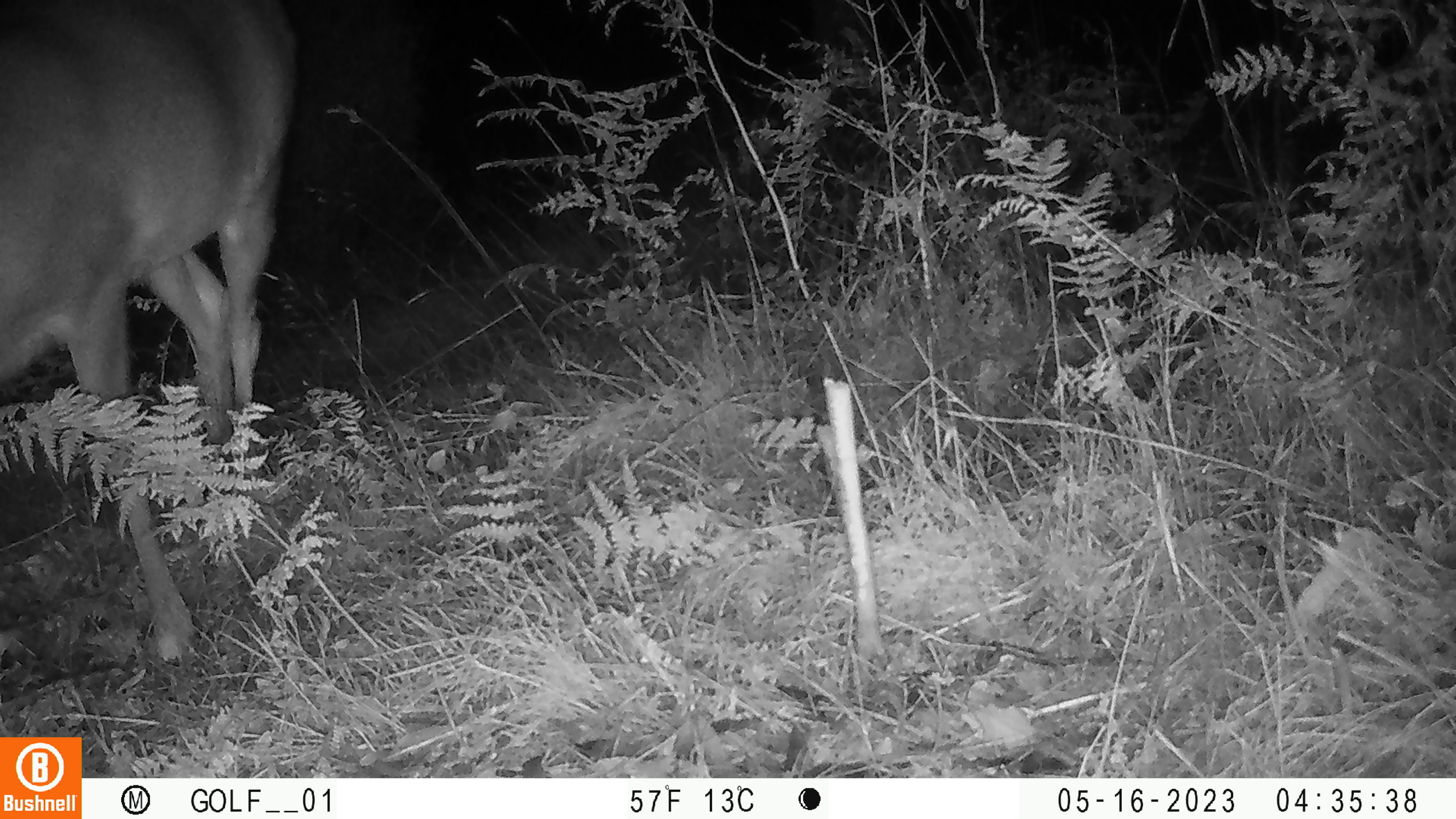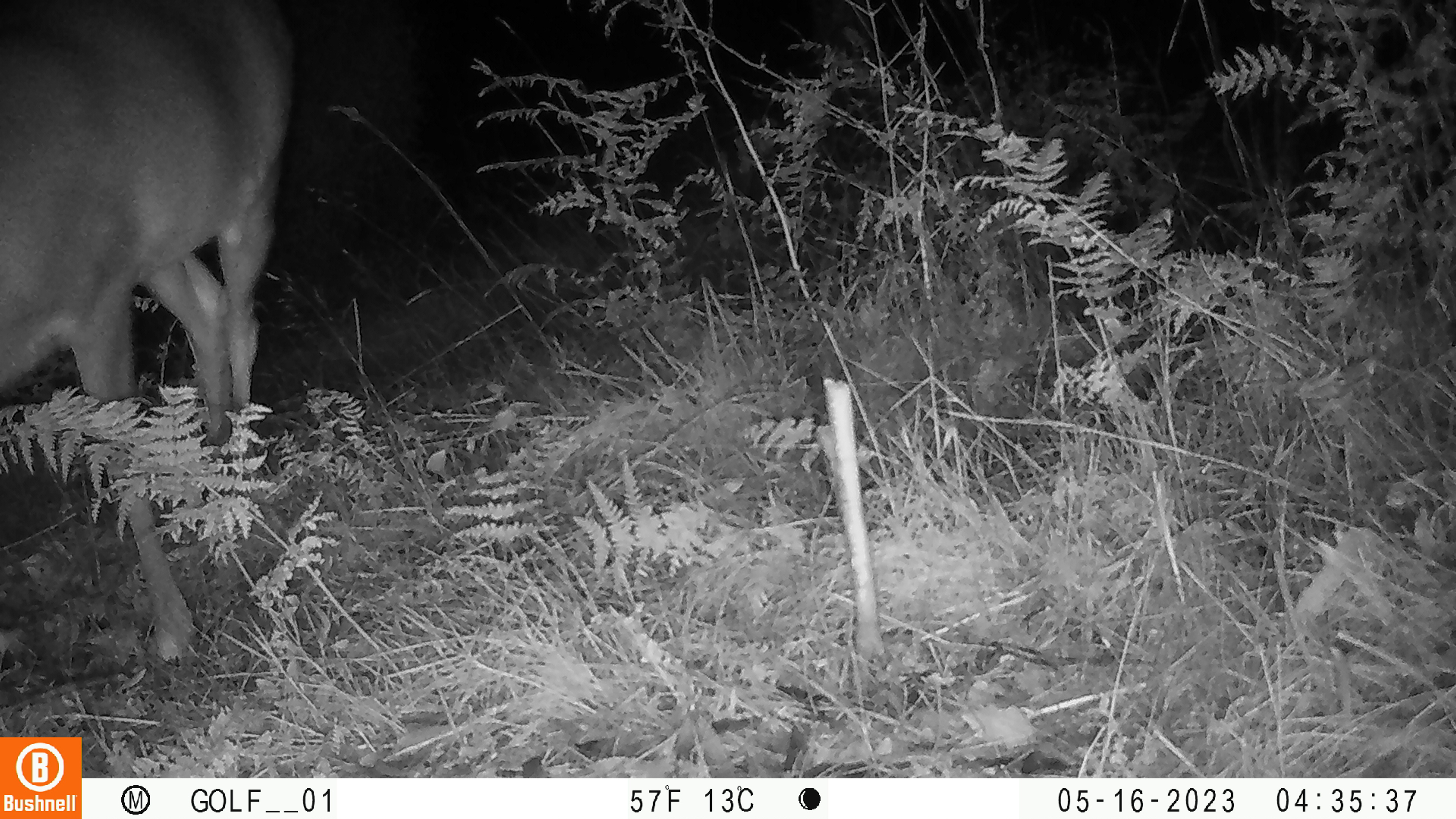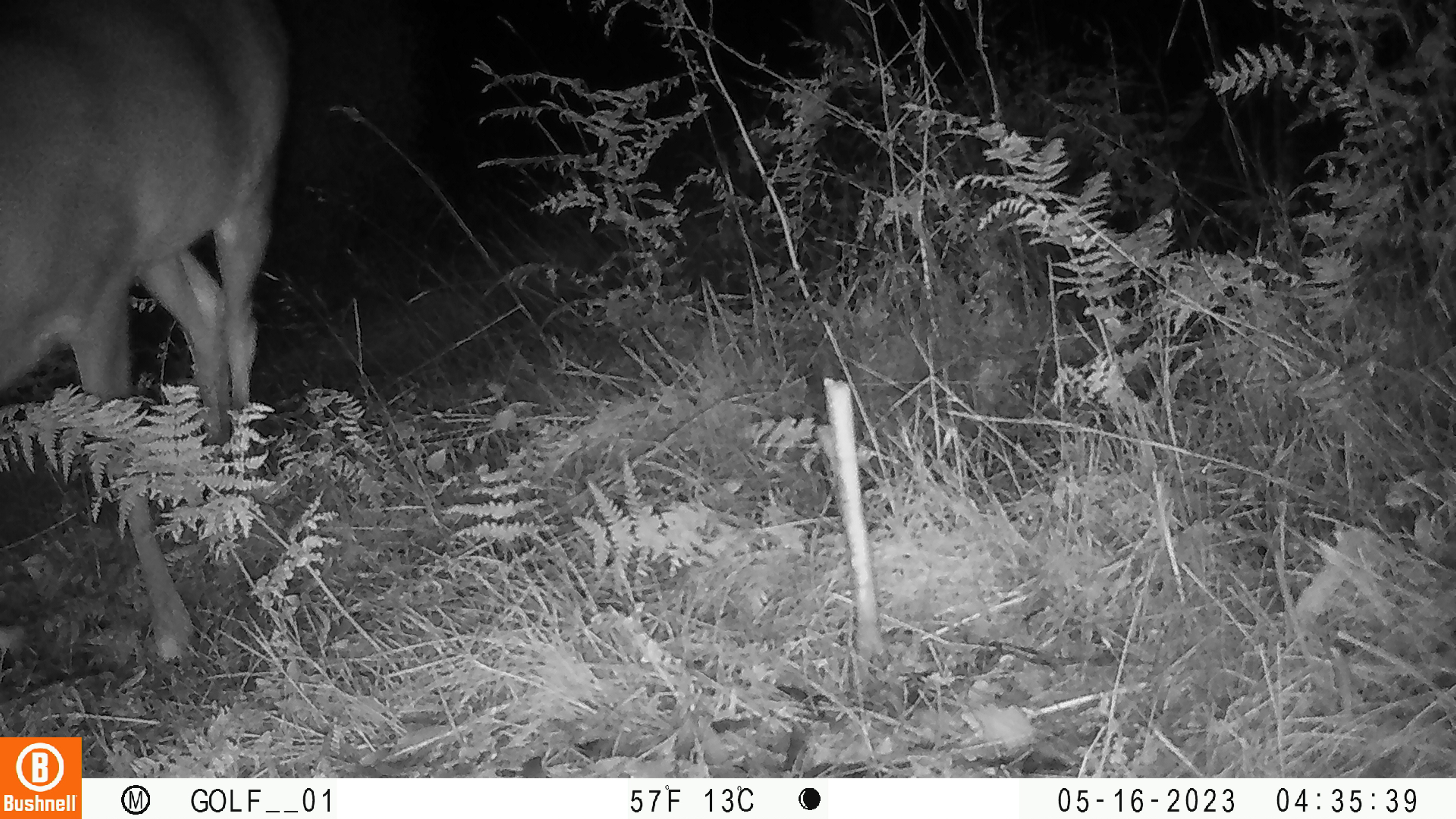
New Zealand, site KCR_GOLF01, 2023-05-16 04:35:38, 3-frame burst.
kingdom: Animalia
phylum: Chordata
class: Mammalia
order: Artiodactyla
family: Cervidae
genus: Odocoileus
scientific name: Odocoileus virginianus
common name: white-tailed deer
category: white tailed deer